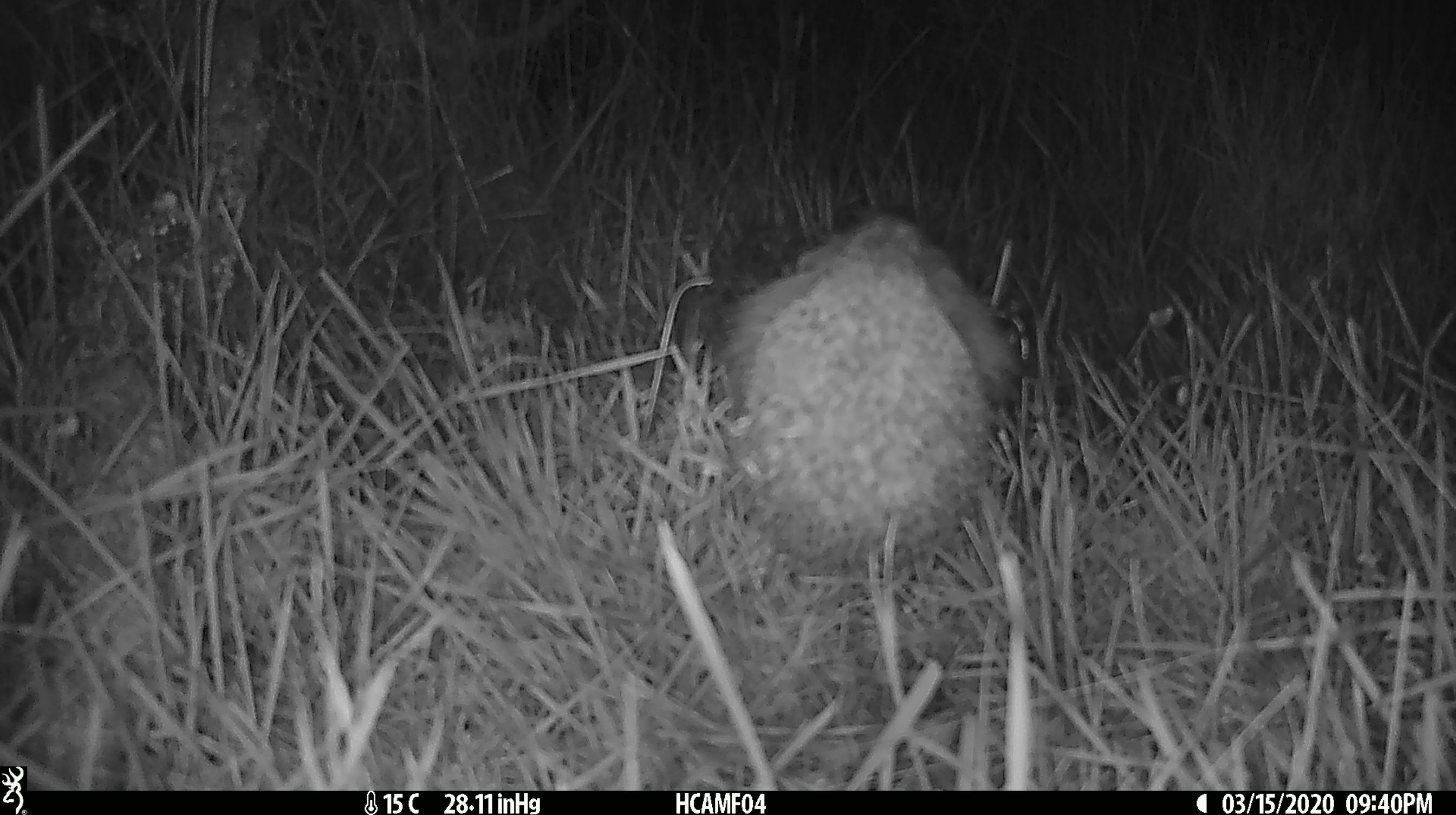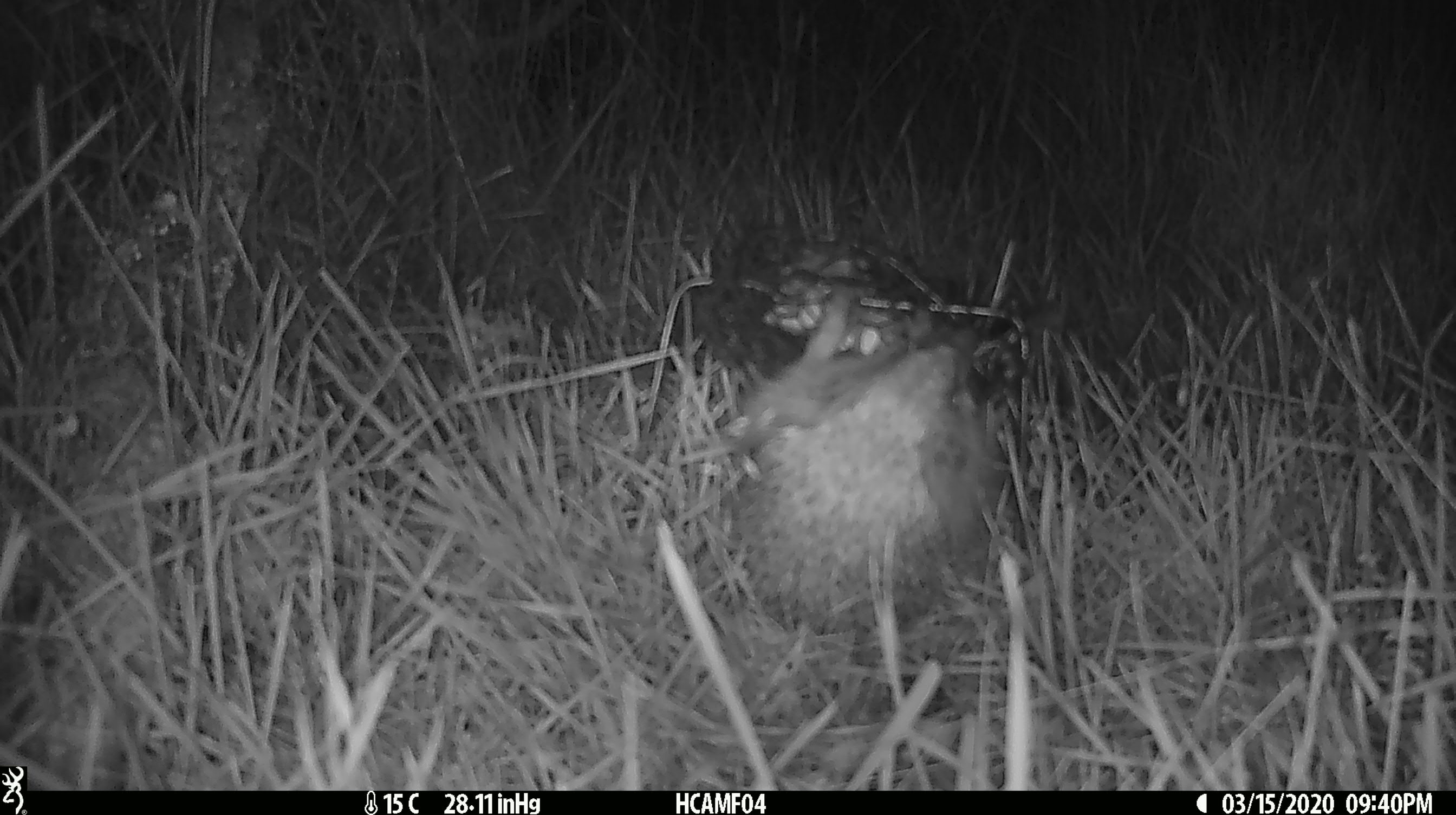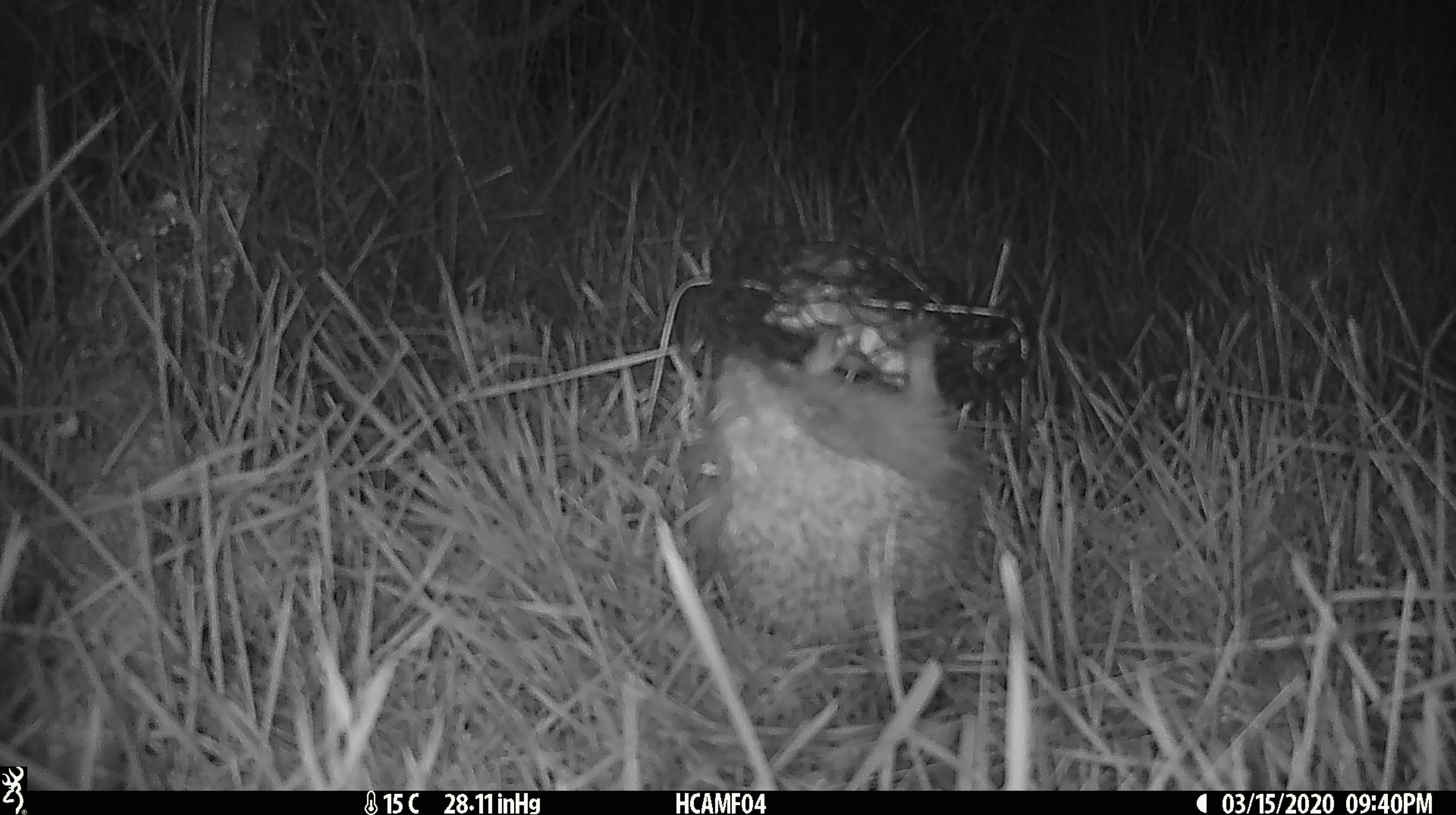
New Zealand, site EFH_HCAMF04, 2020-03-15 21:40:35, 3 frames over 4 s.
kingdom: Animalia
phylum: Chordata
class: Mammalia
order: Eulipotyphla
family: Erinaceidae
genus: Erinaceus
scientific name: Erinaceus europaeus europaeus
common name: european hedgehog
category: hedgehog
Hedgehog (european hedgehog) (Erinaceus europaeus europaeus).